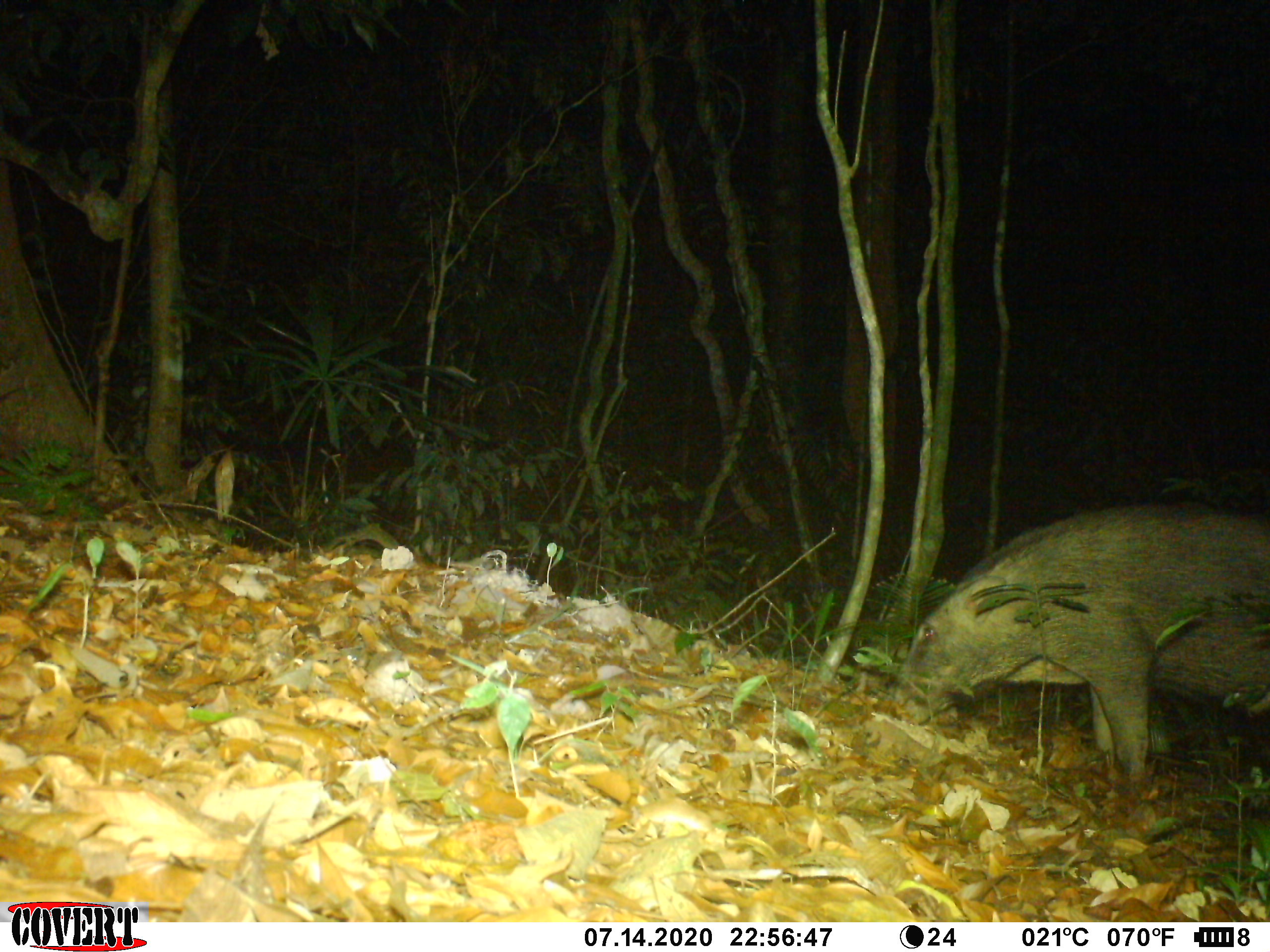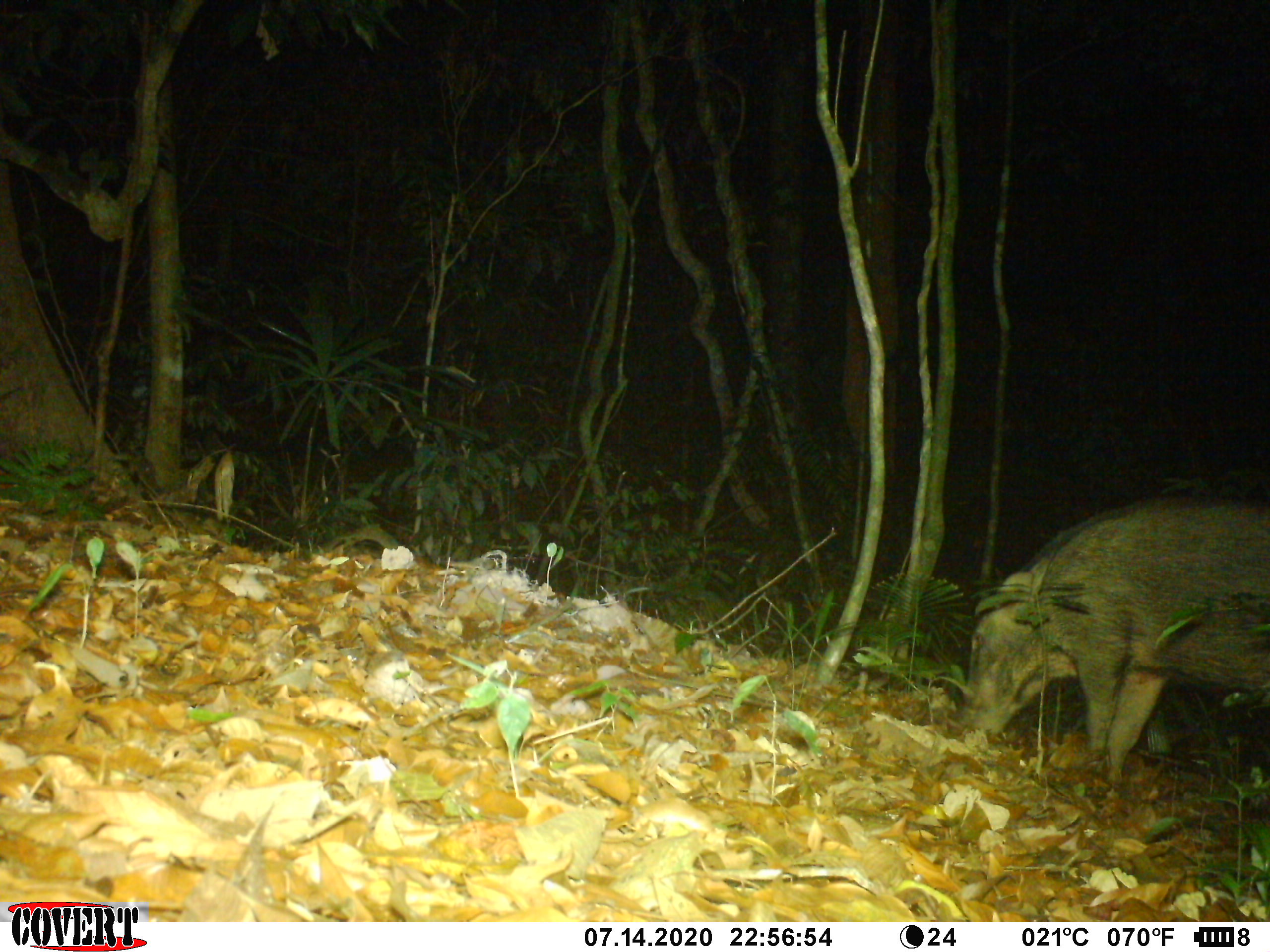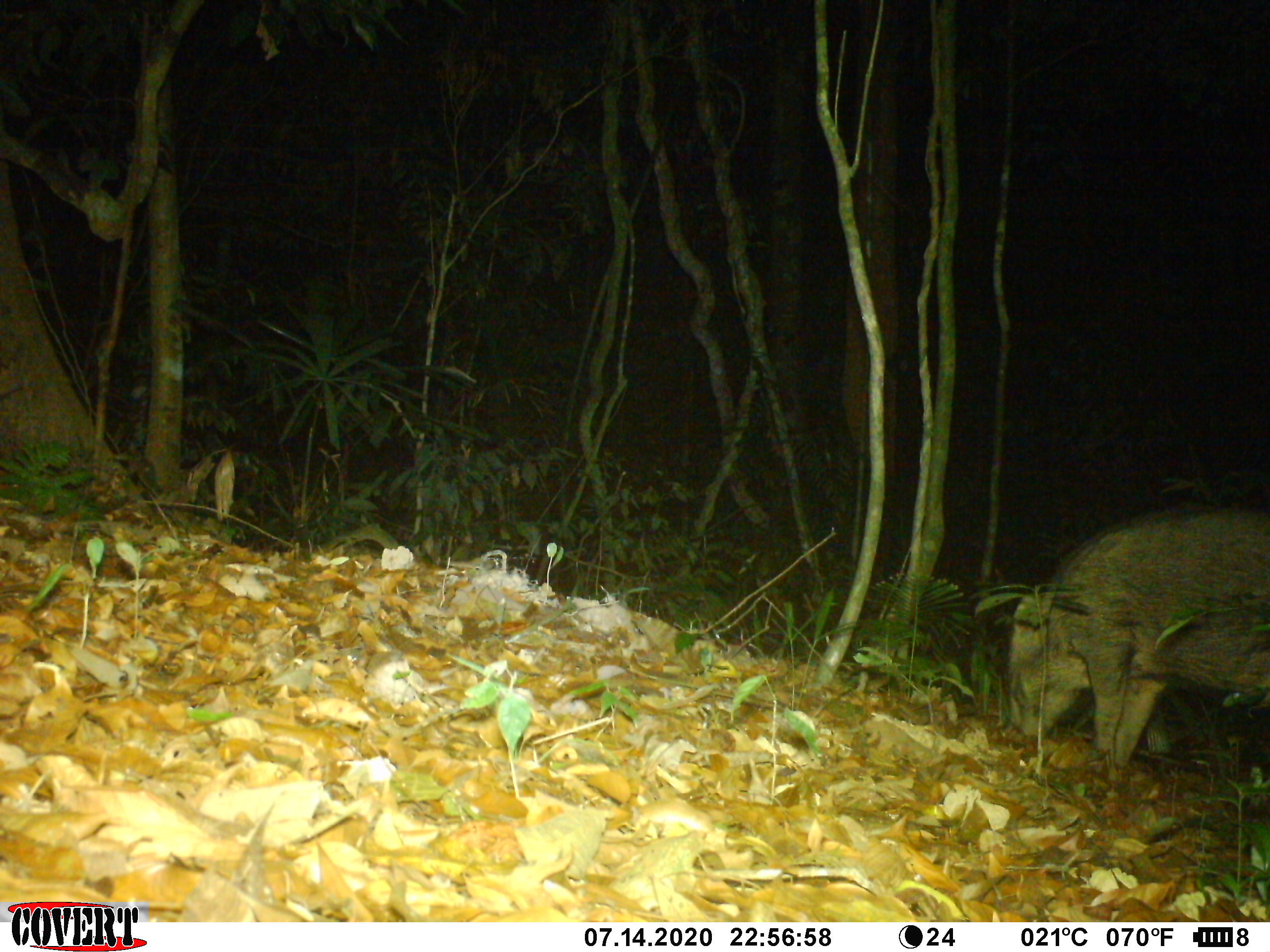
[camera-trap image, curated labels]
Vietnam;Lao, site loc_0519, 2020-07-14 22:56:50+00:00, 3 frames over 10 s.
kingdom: Animalia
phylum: Chordata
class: Mammalia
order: Artiodactyla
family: Suidae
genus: Sus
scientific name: Sus scrofa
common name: eurasian wild pig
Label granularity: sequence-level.